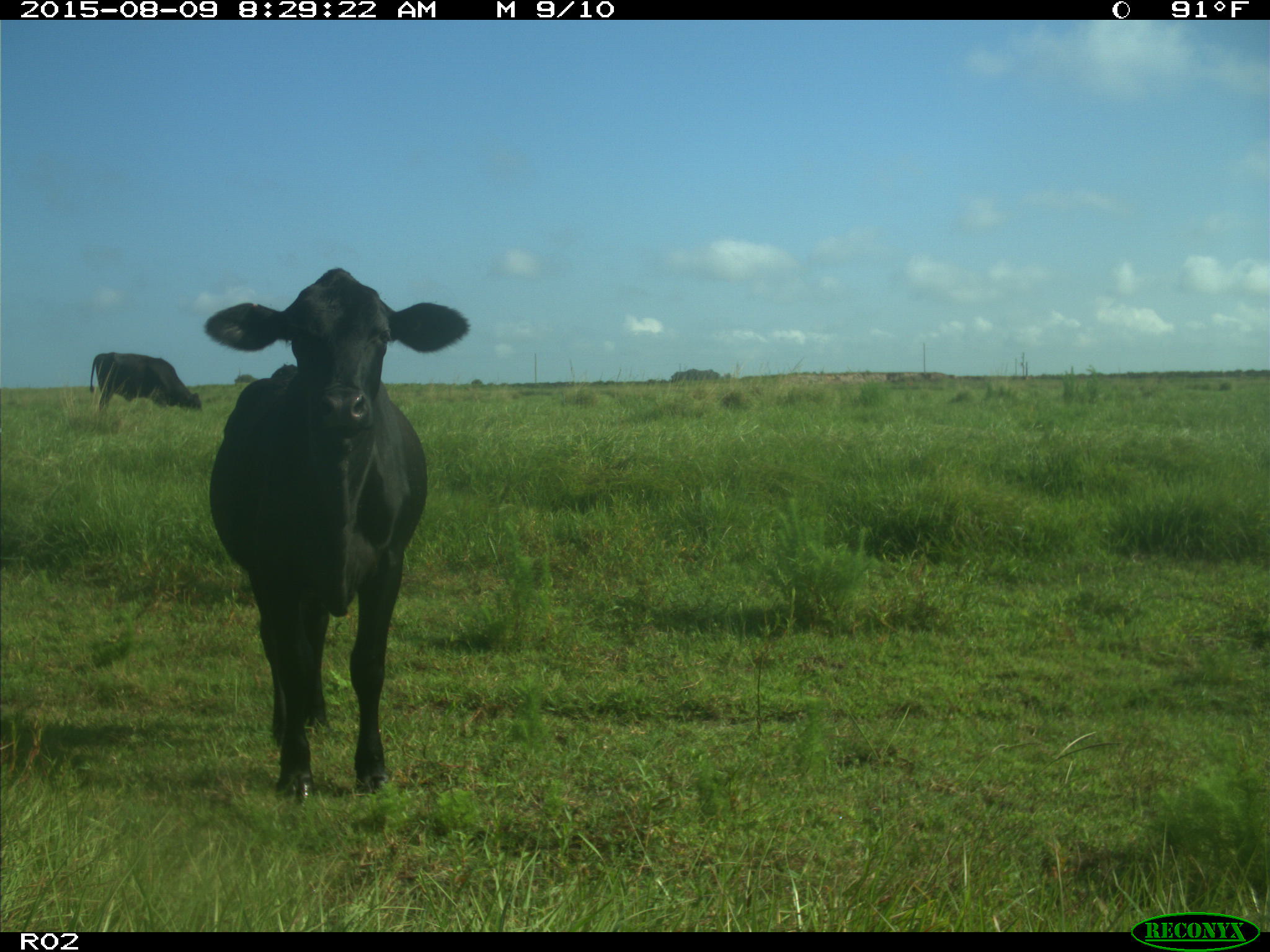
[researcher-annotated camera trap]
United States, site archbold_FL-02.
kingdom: Animalia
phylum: Chordata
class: Mammalia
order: Artiodactyla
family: Bovidae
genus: Bos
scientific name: Bos taurus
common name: domestic cow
Bos taurus (domestic cow).